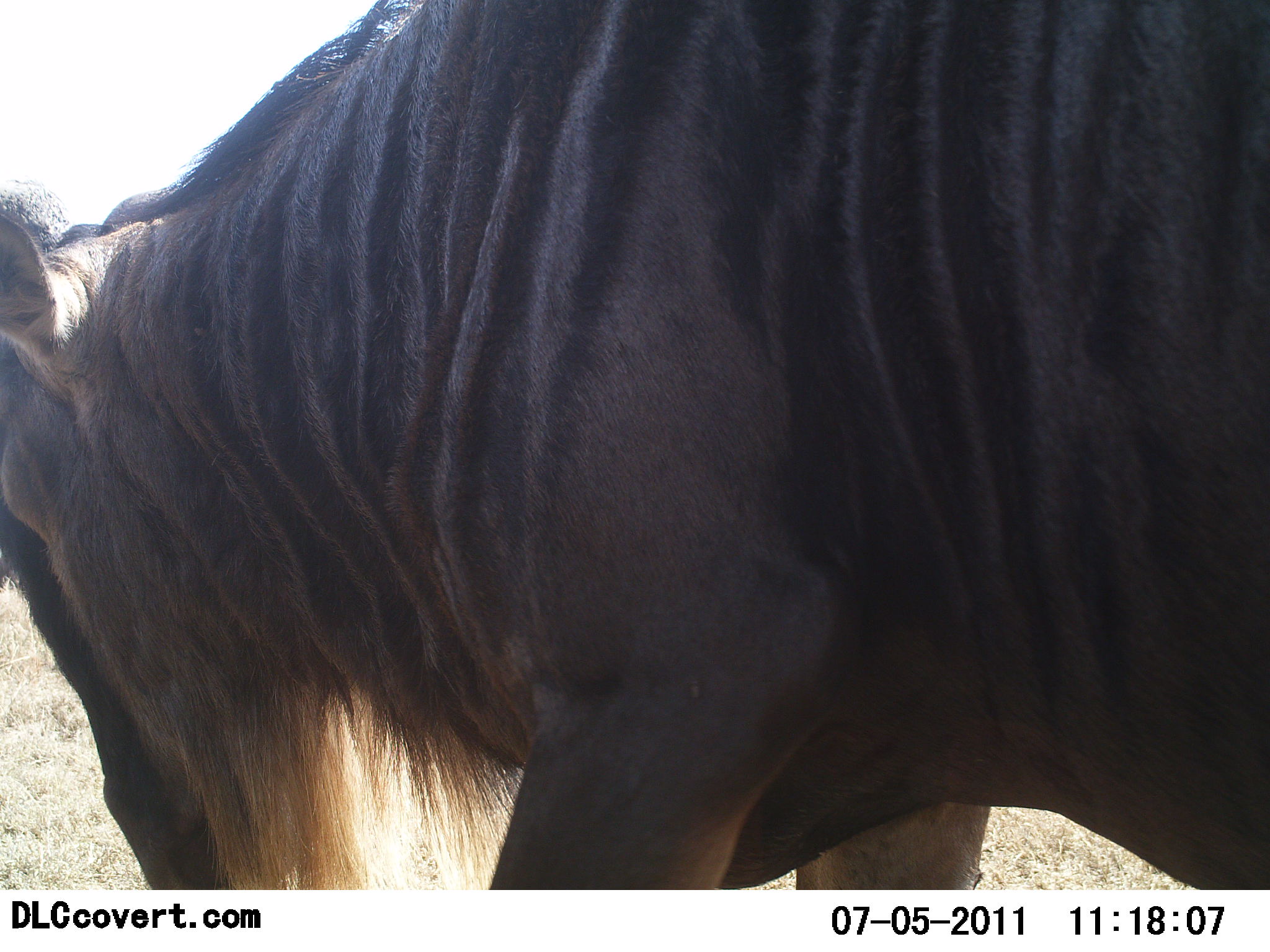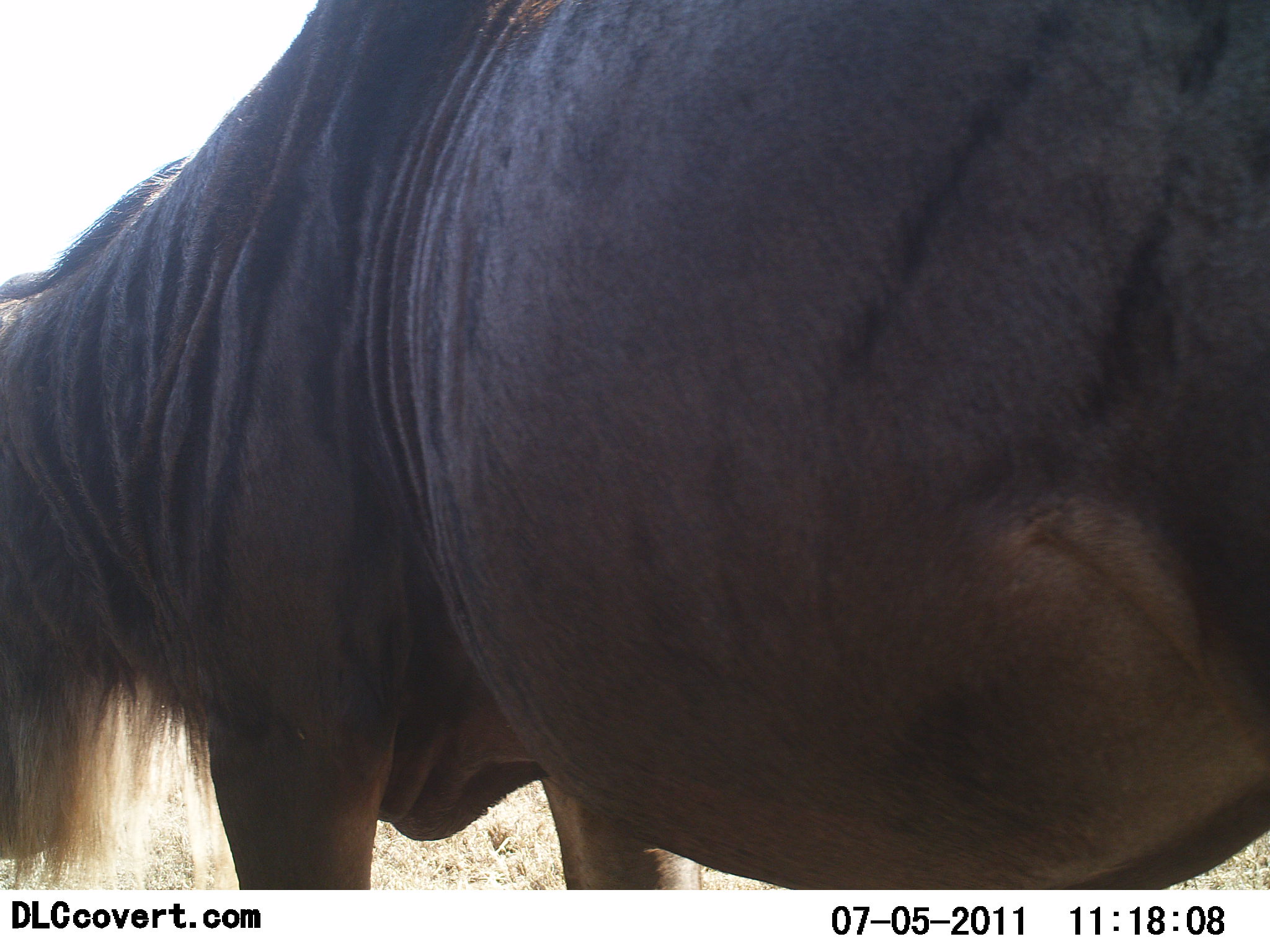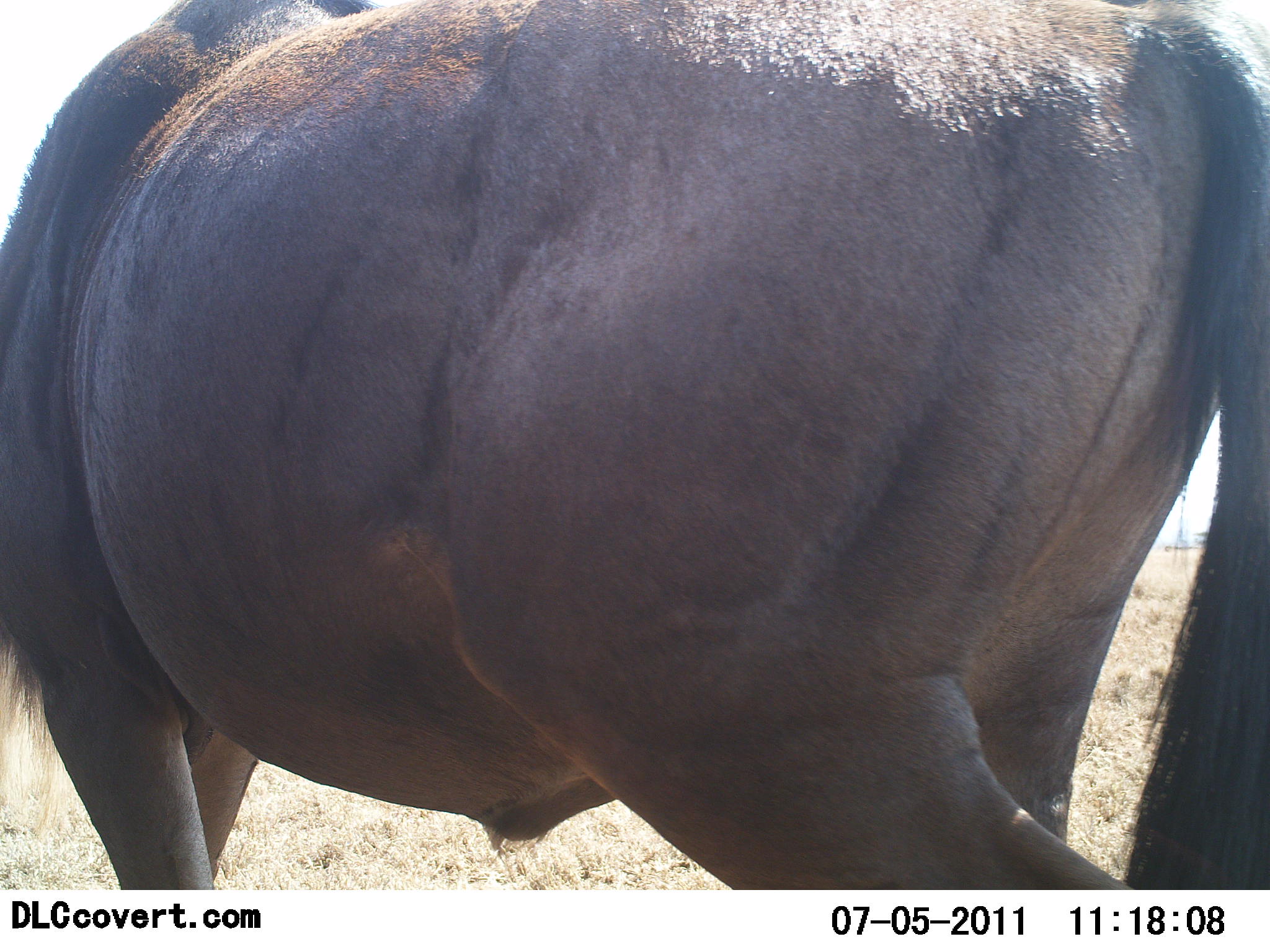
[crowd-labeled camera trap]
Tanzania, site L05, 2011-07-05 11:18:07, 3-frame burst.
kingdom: Animalia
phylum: Chordata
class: Mammalia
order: Artiodactyla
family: Bovidae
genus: Connochaetes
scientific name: Connochaetes taurinus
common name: blue wildebeest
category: wildebeest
Wildebeest (blue wildebeest) (Connochaetes taurinus), count 1. Behavior (volunteer vote fractions): standing 31%, resting 0%, moving 77%, interacting 0%. Young present (vote fraction): 0%. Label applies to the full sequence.